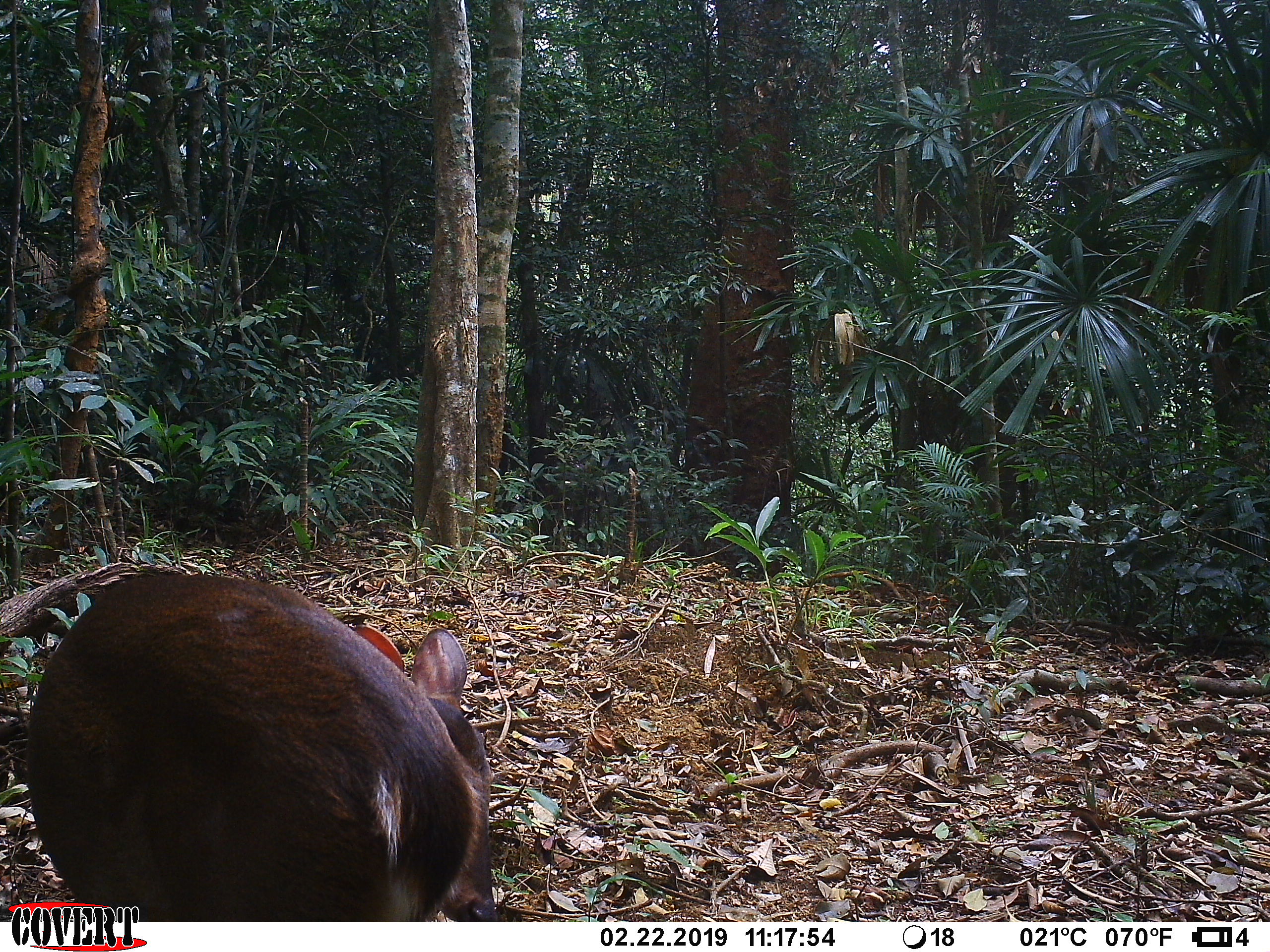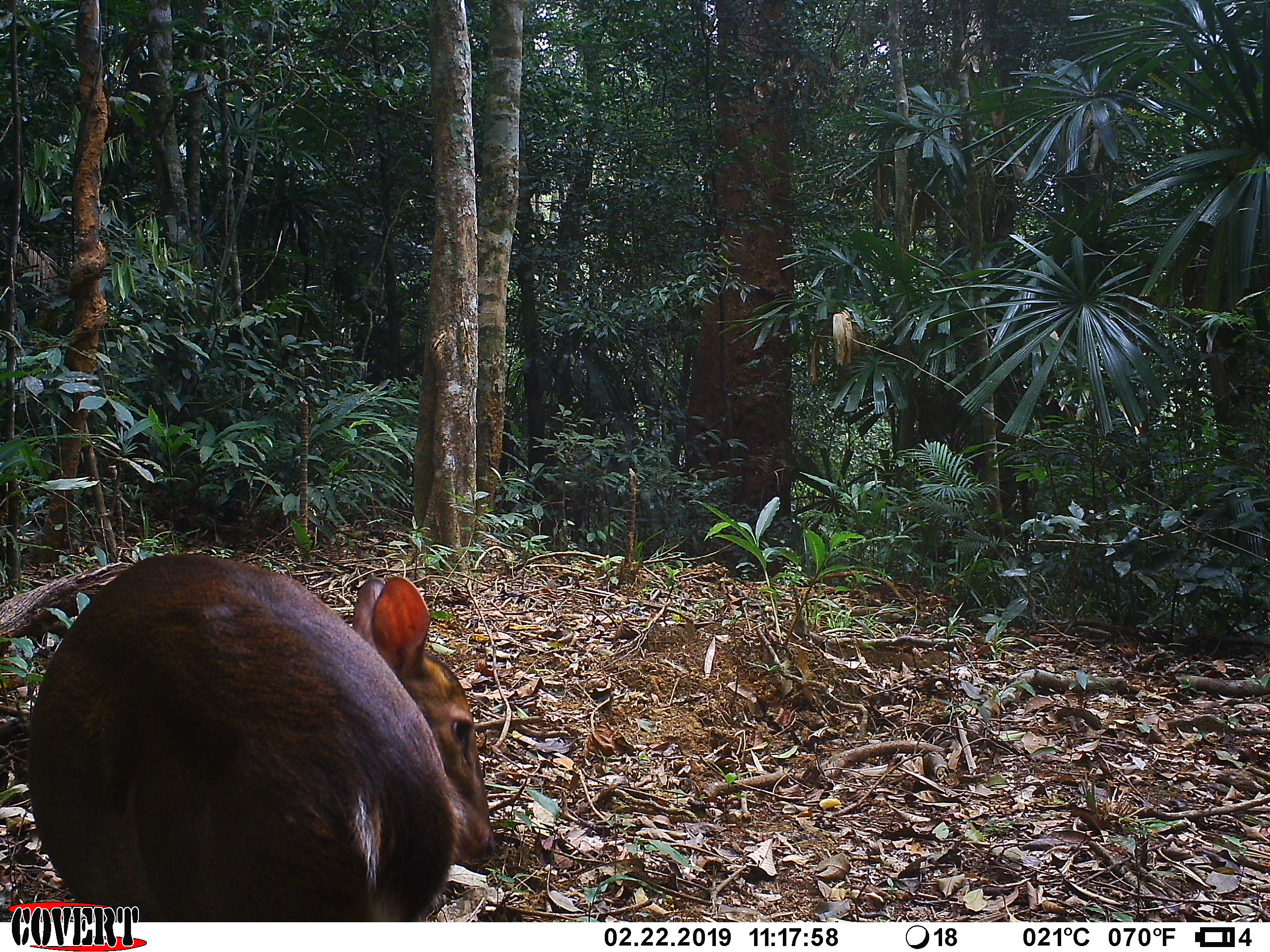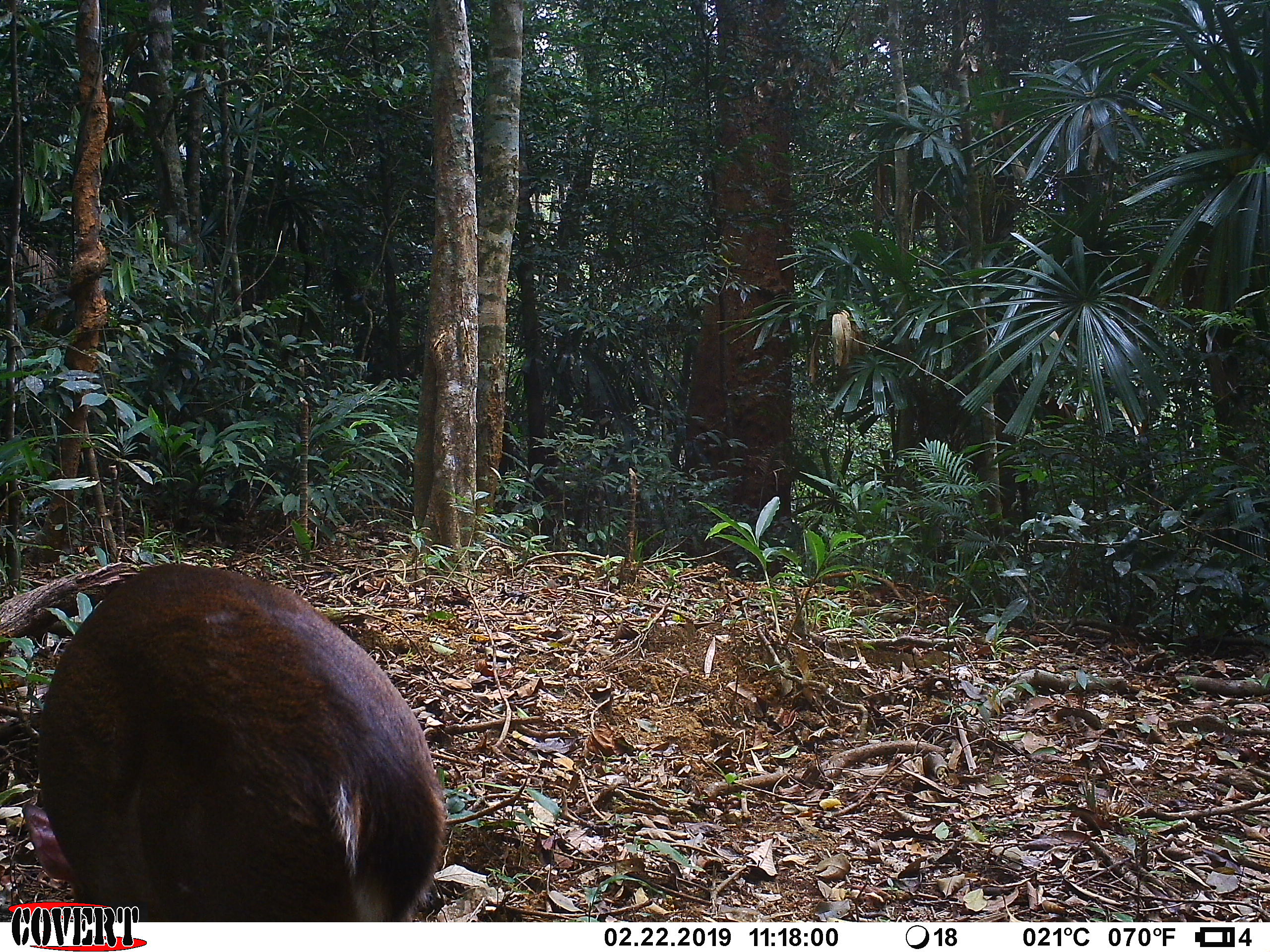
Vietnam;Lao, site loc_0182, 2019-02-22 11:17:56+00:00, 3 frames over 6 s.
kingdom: Animalia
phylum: Chordata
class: Mammalia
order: Artiodactyla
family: Cervidae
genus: Muntiacus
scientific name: Muntiacus vuquangensis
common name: large-antlered muntjac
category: large antlered muntjac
Large antlered muntjac (large-antlered muntjac) (Muntiacus vuquangensis). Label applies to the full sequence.